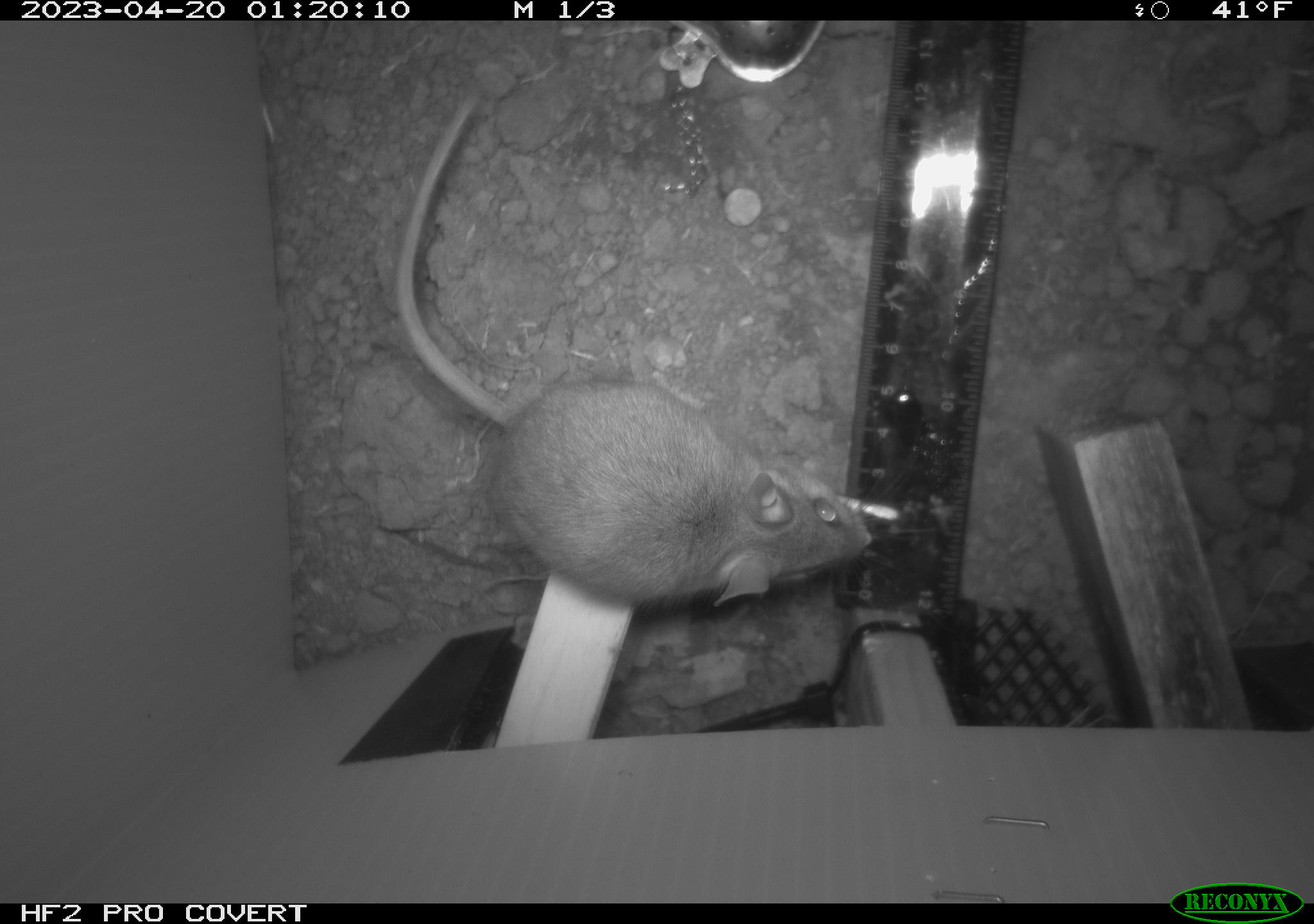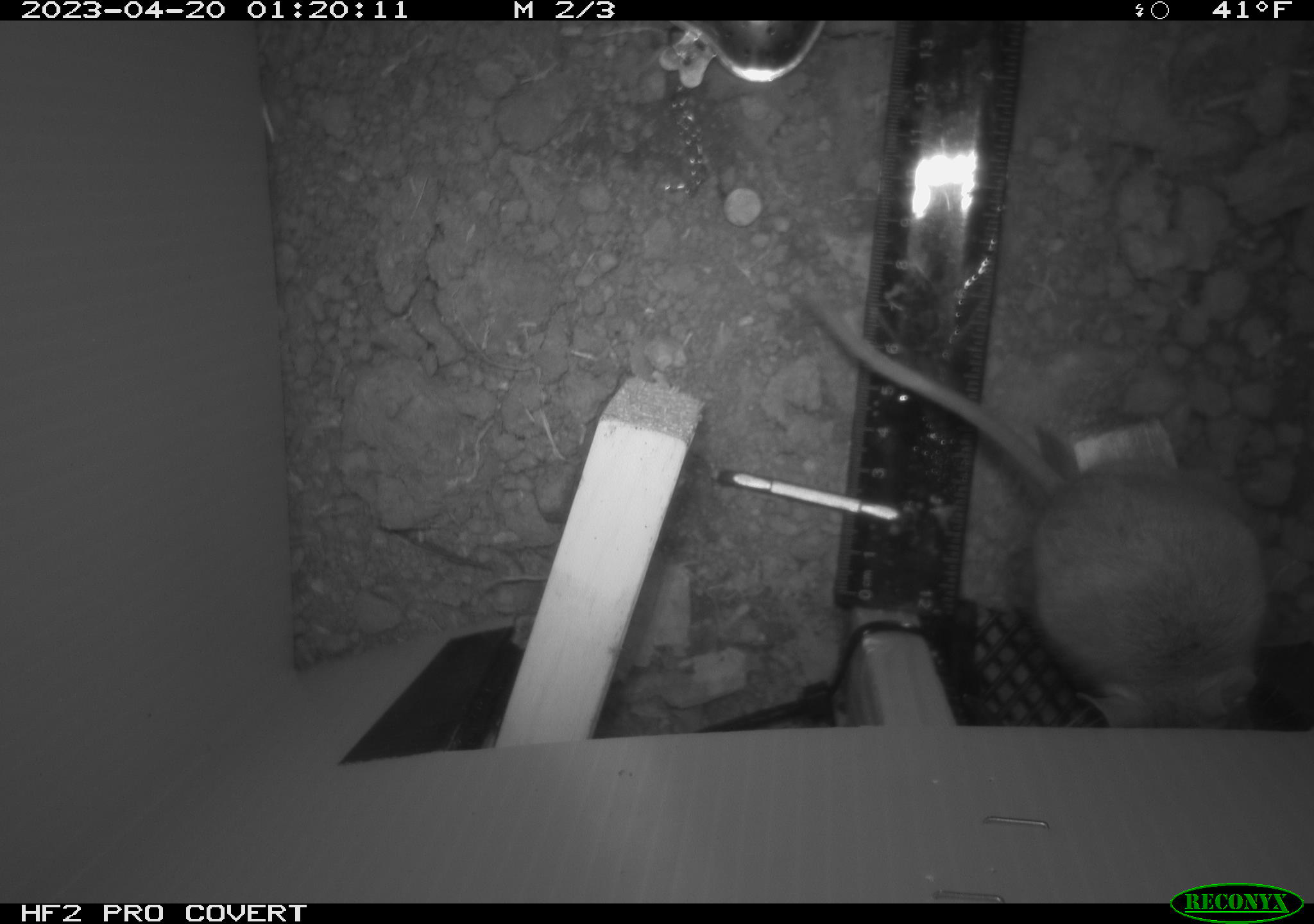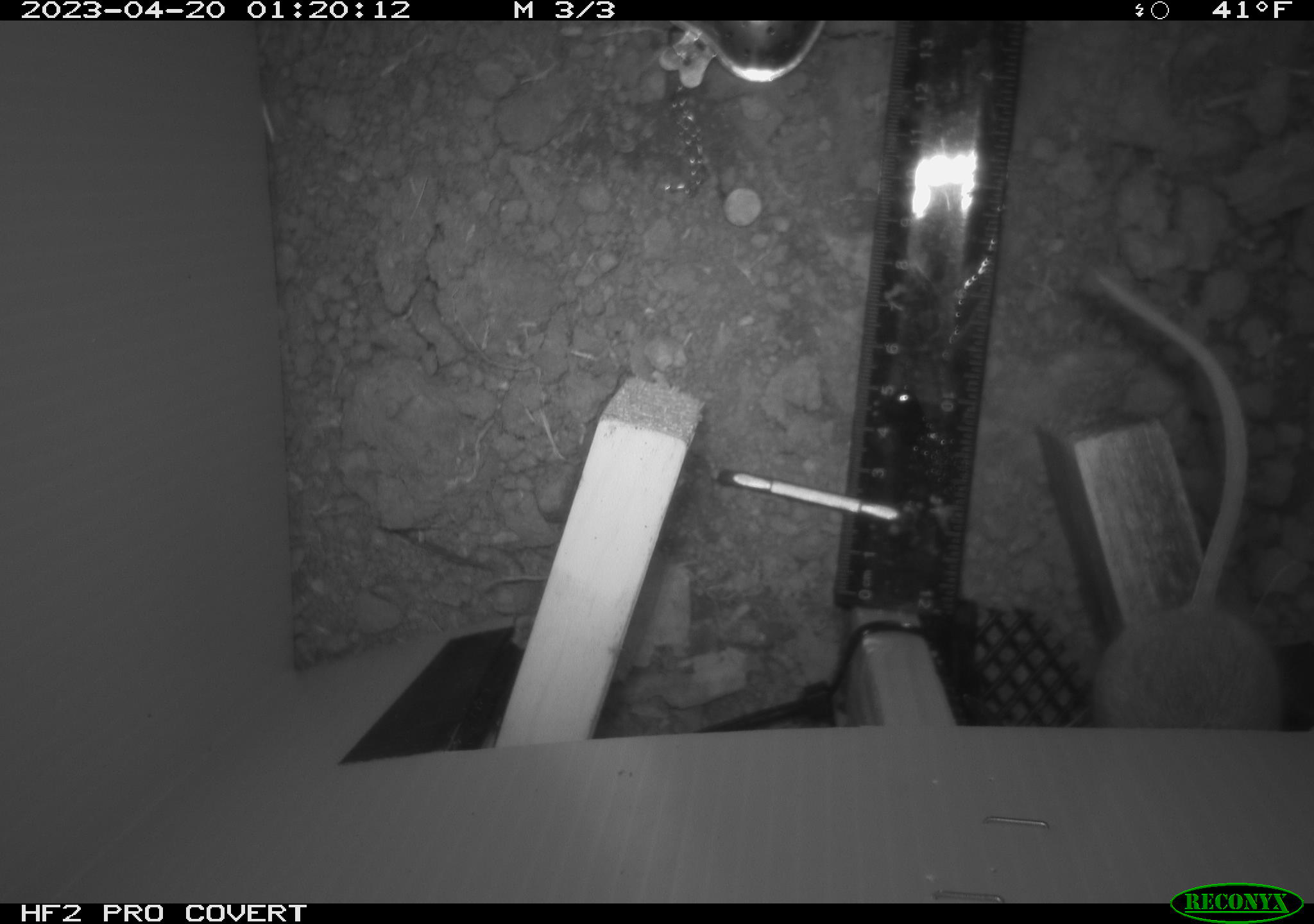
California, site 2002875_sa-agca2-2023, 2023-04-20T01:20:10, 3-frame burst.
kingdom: Animalia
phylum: Chordata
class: Mammalia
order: Rodentia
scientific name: Rodentia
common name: mouse species